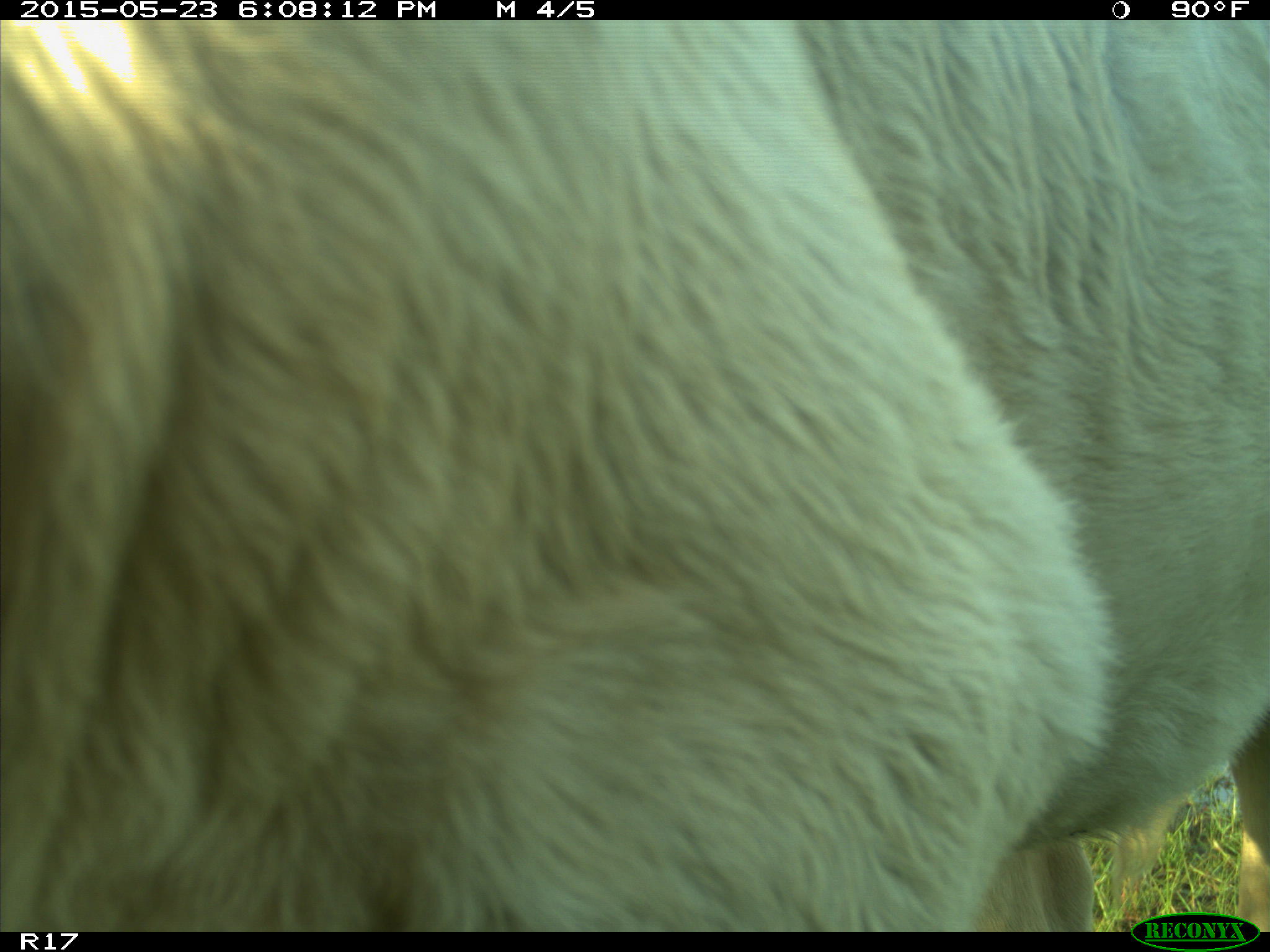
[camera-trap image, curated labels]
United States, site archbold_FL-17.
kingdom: Animalia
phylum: Chordata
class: Mammalia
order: Artiodactyla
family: Bovidae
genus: Bos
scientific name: Bos taurus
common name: domestic cow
Bos taurus (domestic cow).